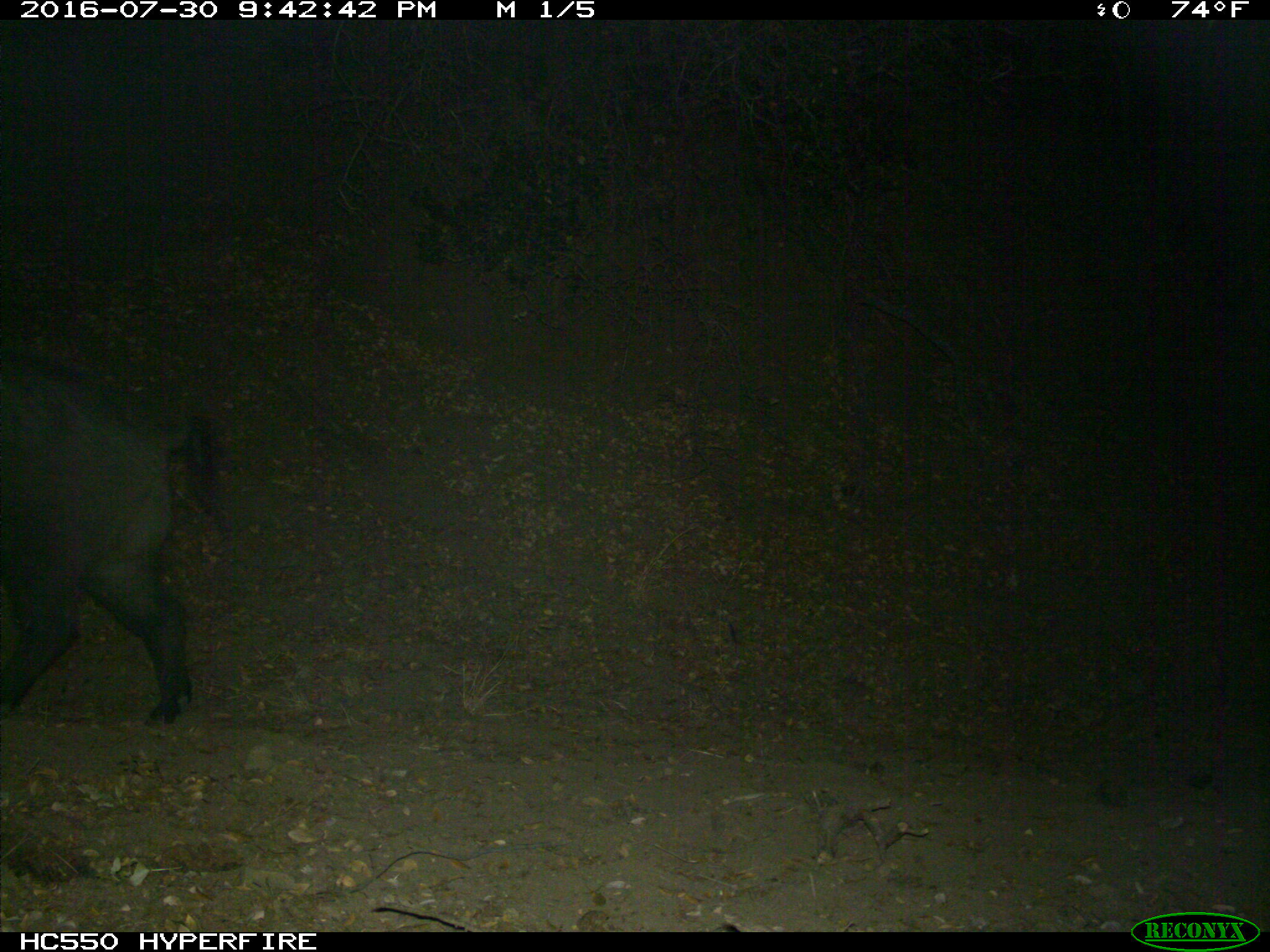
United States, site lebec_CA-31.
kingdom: Animalia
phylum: Chordata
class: Mammalia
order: Artiodactyla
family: Suidae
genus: Sus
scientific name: Sus scrofa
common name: wild boar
Sus scrofa (wild boar).